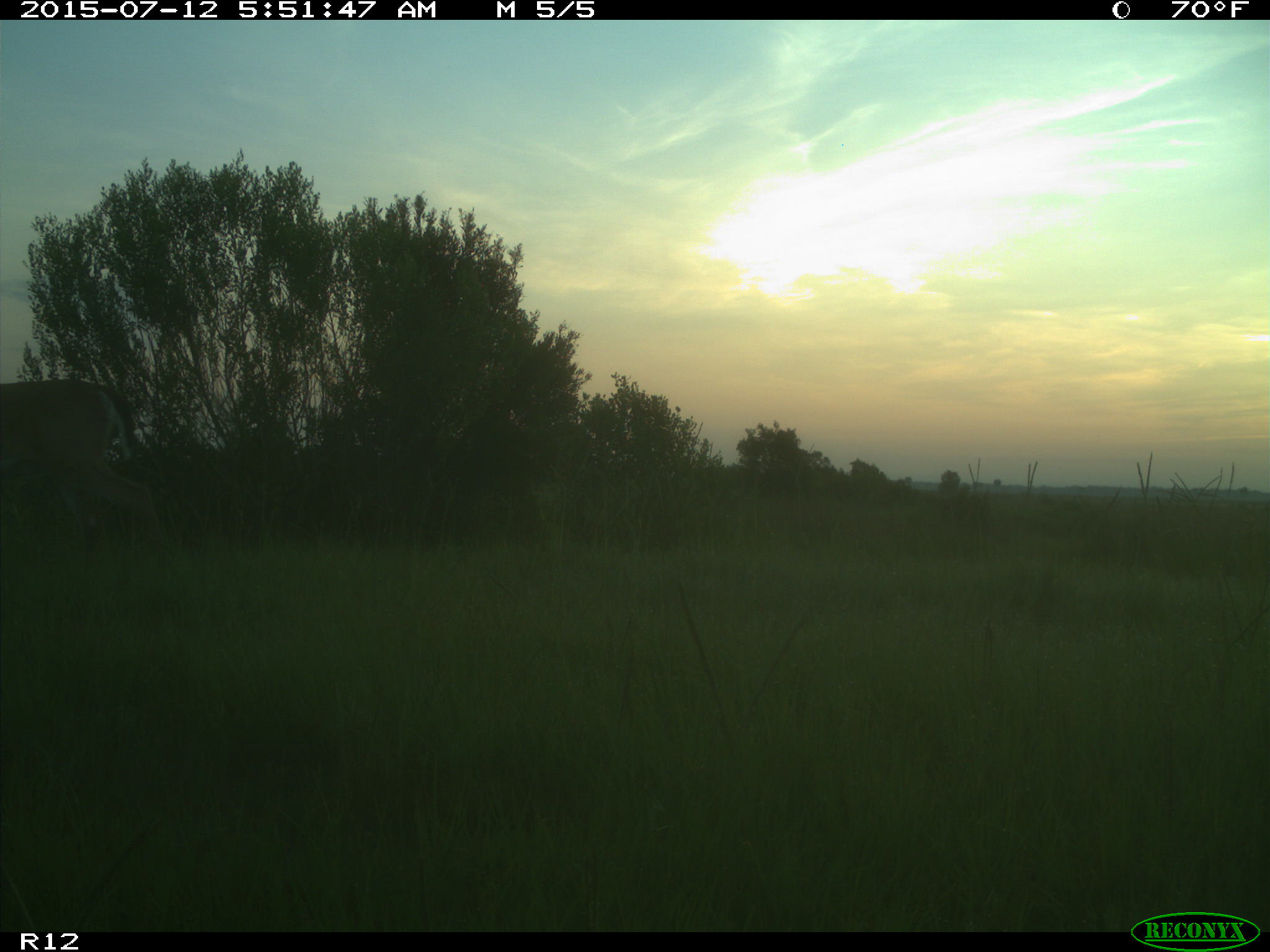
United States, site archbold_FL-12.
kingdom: Animalia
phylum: Chordata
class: Mammalia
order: Artiodactyla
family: Cervidae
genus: Odocoileus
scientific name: Odocoileus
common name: deer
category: unidentified deer